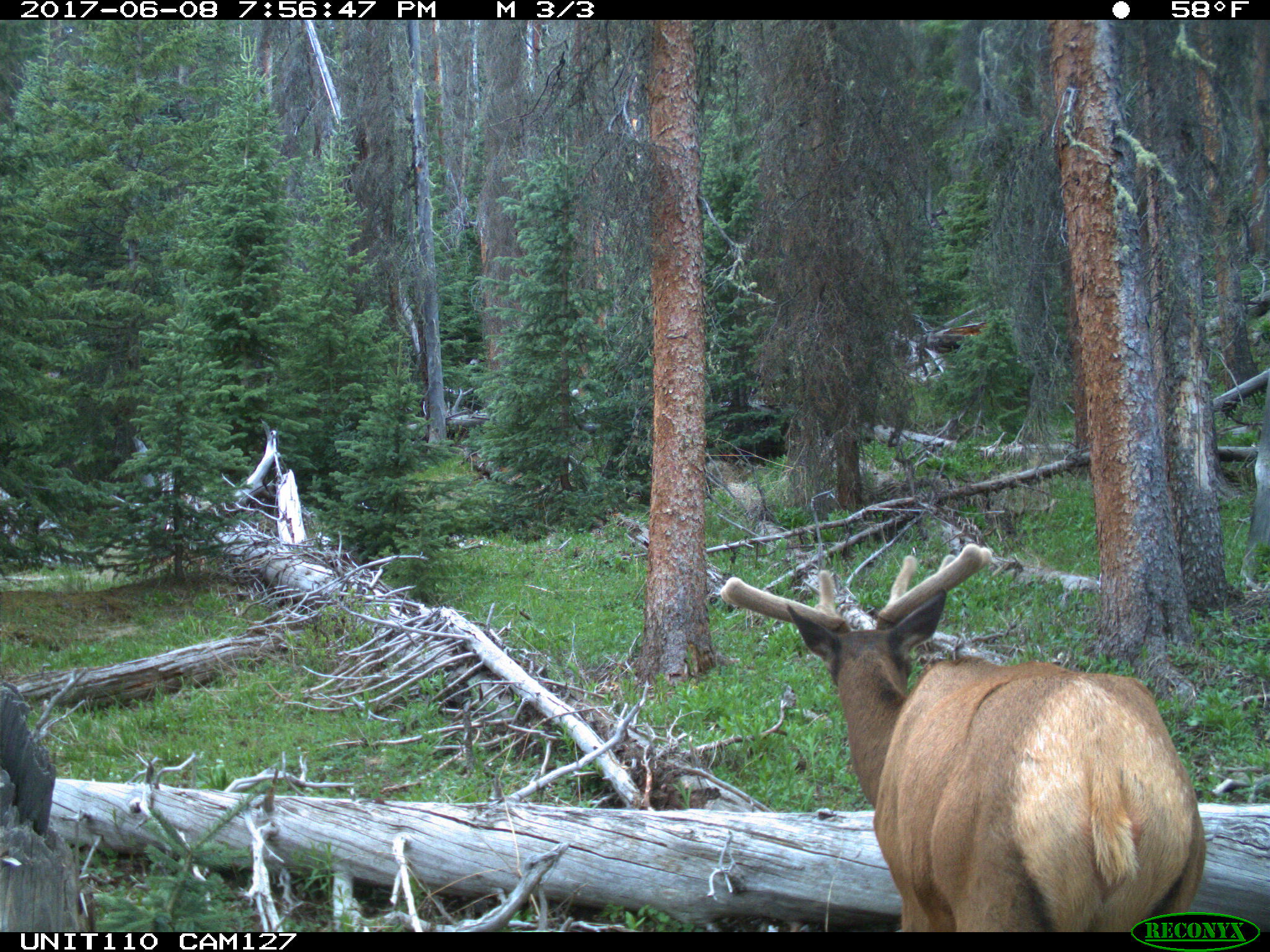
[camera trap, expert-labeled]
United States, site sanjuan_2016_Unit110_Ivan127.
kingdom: Animalia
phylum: Chordata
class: Mammalia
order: Artiodactyla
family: Cervidae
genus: Cervus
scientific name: Cervus elaphus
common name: red deer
Cervus elaphus (red deer).